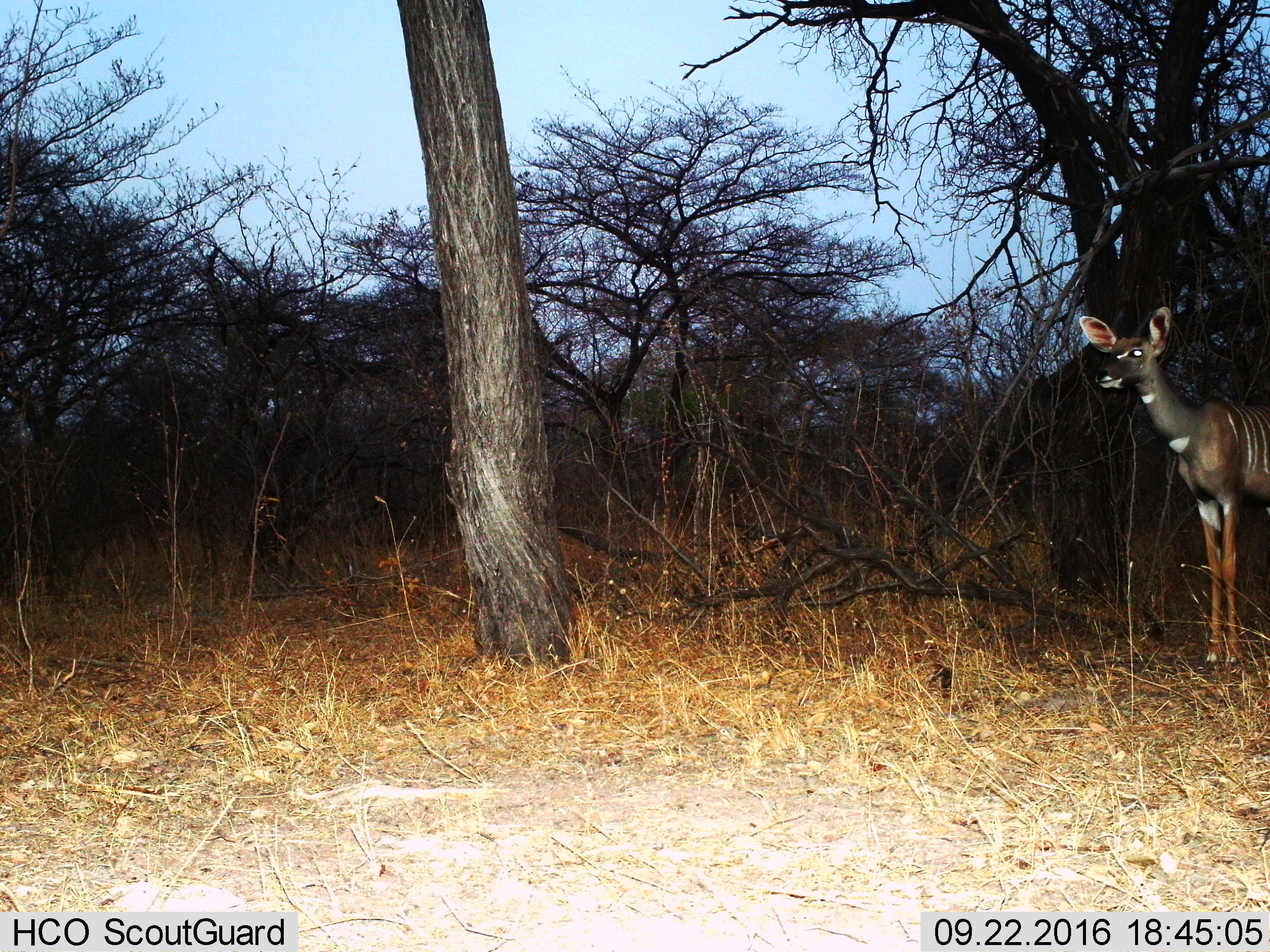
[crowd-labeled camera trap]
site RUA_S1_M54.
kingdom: Animalia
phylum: Chordata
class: Mammalia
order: Artiodactyla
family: Bovidae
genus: Tragelaphus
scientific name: Tragelaphus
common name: kudu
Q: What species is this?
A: Kudu (Tragelaphus).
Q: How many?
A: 1.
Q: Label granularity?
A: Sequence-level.